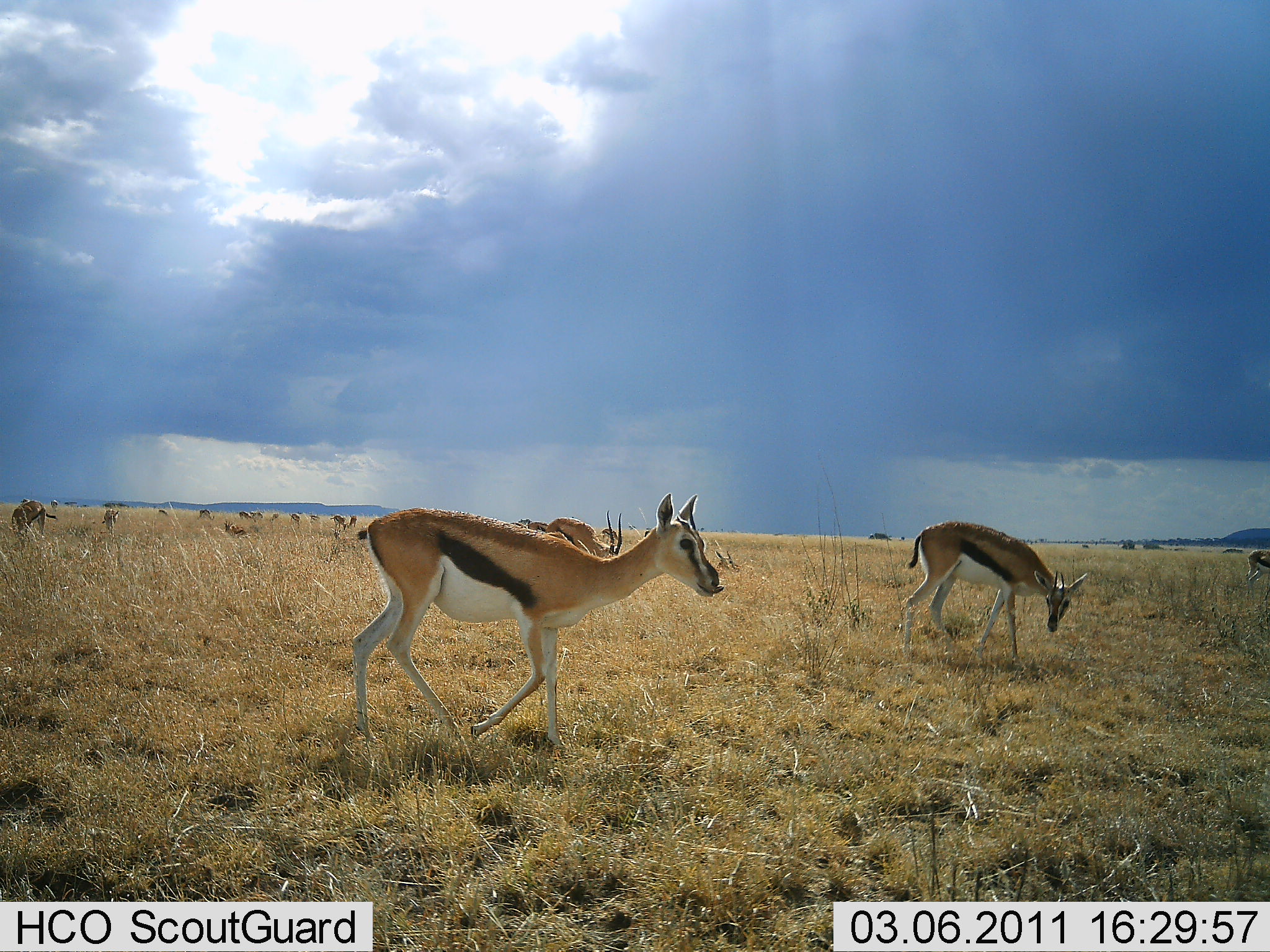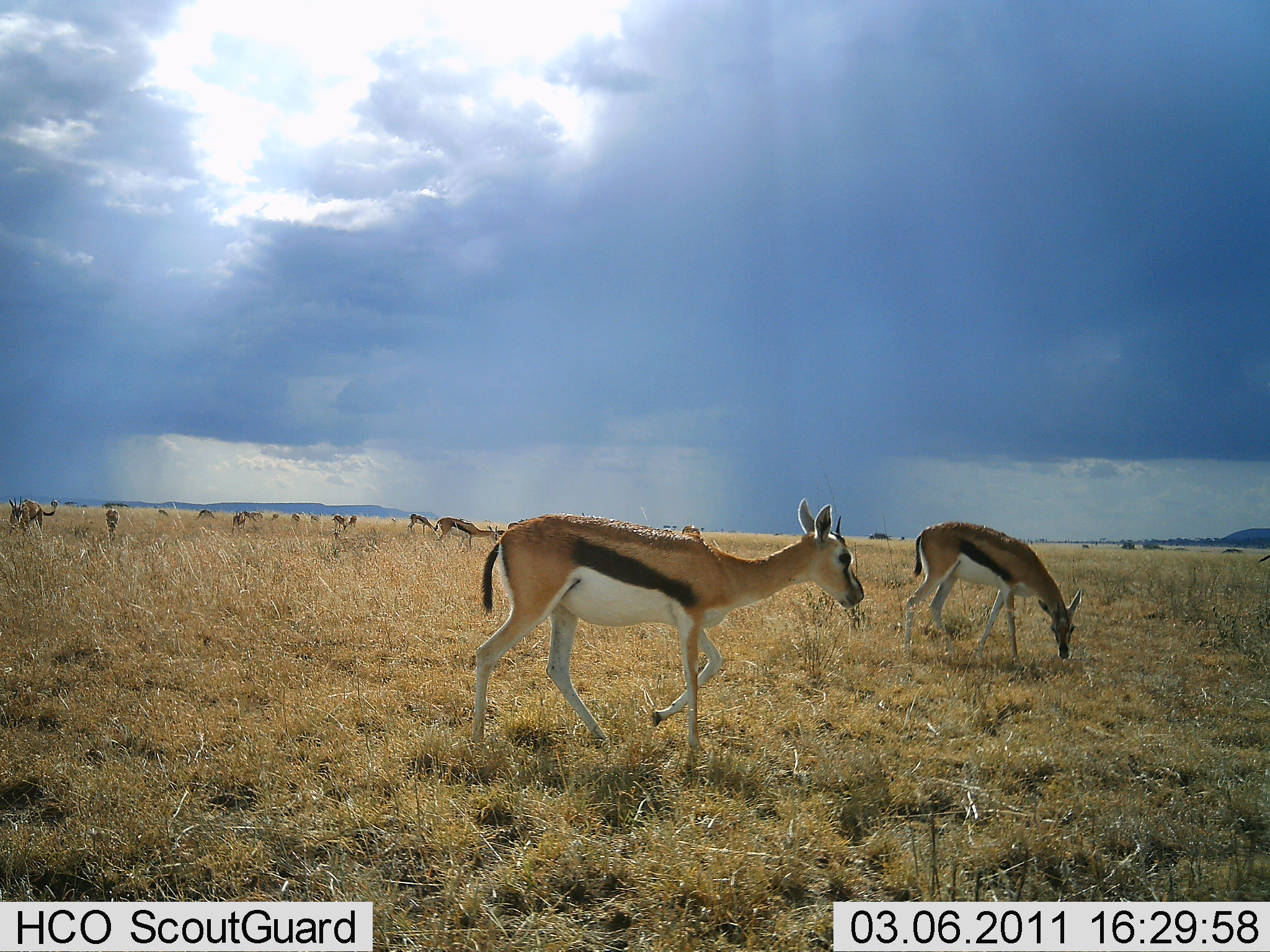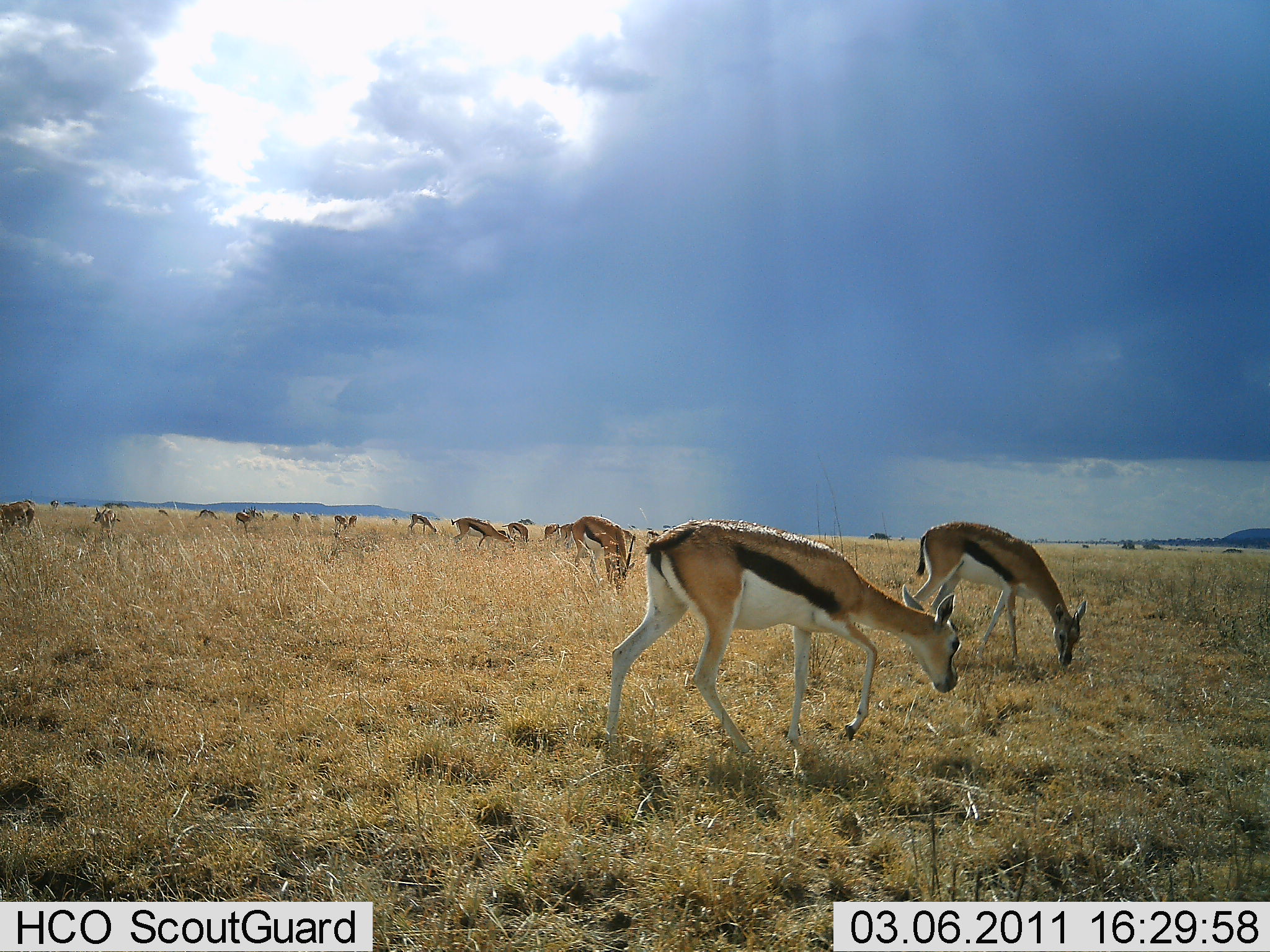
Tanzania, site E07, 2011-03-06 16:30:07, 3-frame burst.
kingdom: Animalia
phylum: Chordata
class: Mammalia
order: Artiodactyla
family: Bovidae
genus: Eudorcas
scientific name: Eudorcas thomsonii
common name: thomson's gazelle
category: gazellethomsons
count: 11-50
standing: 27%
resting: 0%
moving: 82%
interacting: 0%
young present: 0%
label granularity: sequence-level